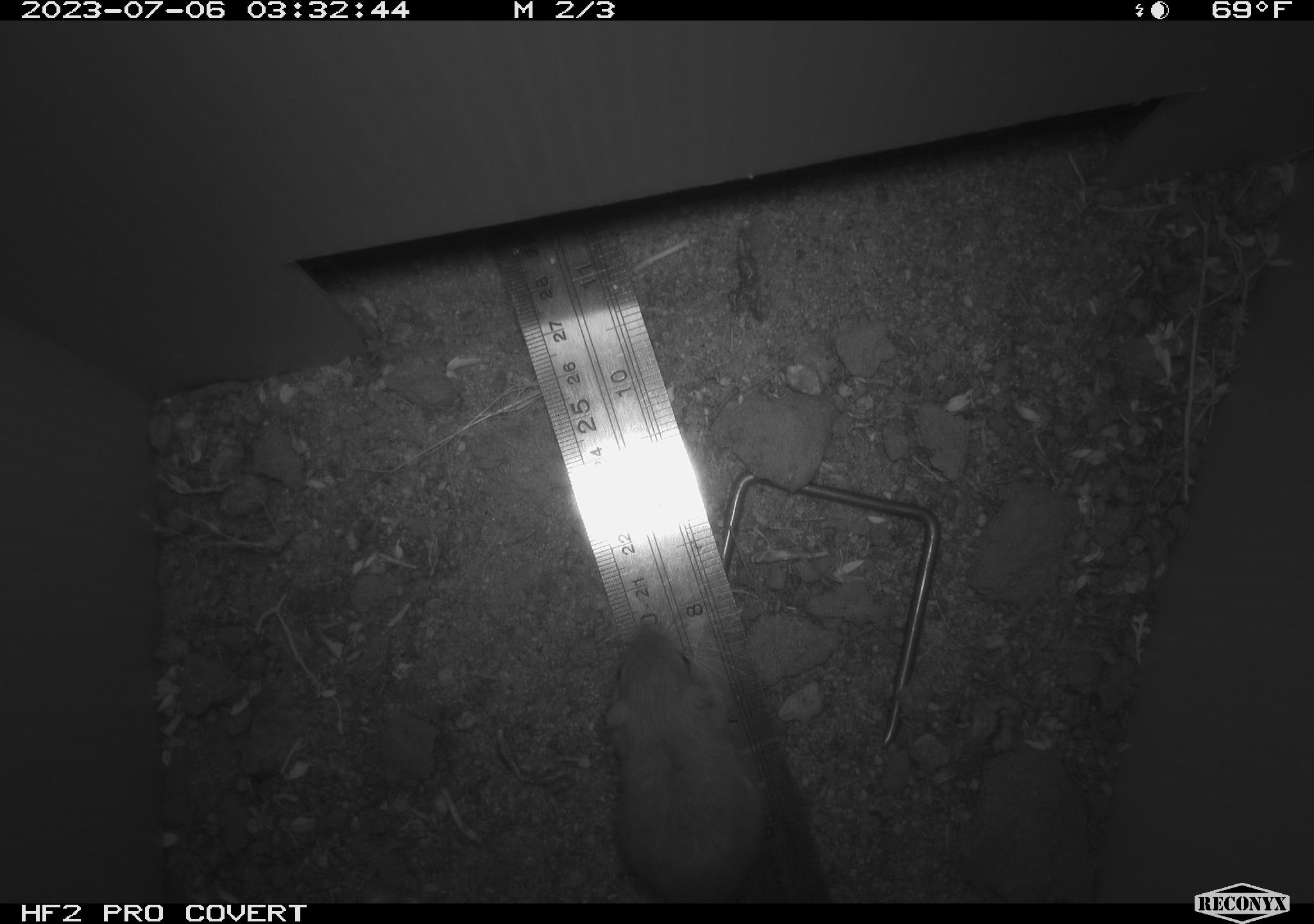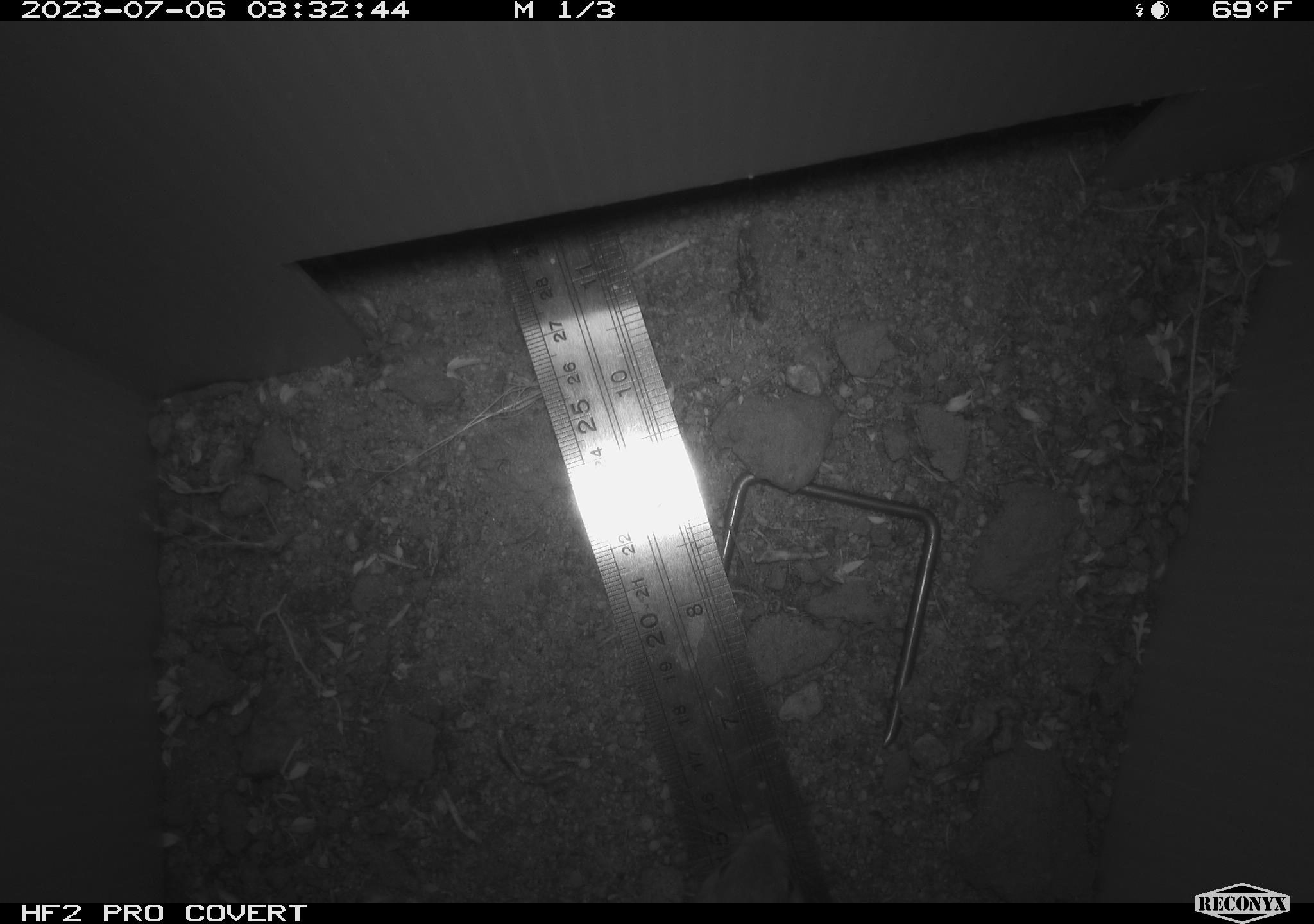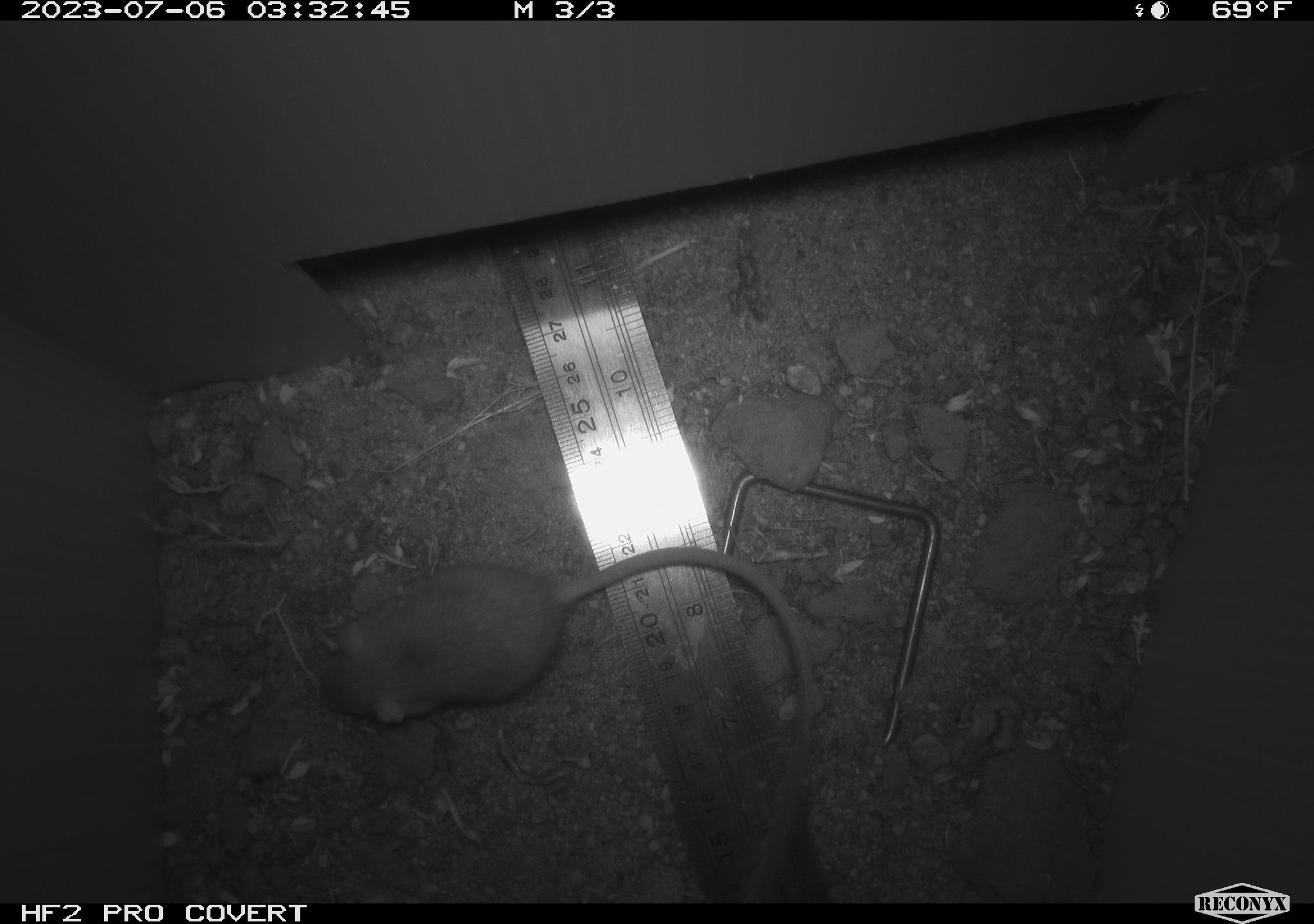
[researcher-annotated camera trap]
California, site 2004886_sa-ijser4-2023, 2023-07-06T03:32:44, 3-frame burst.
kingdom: Animalia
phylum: Chordata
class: Mammalia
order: Rodentia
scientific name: Rodentia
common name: mouse species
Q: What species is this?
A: Mouse species (Rodentia).